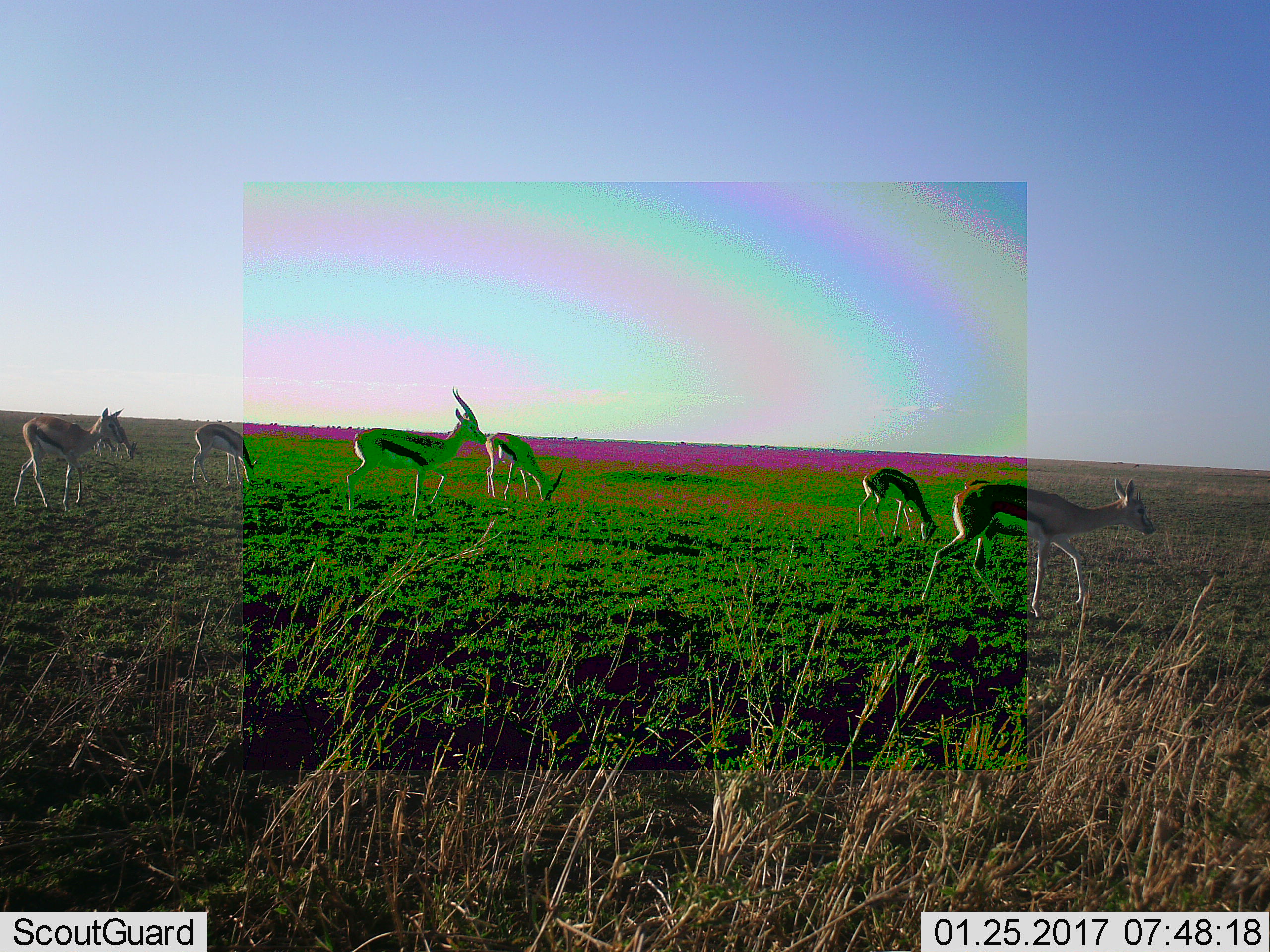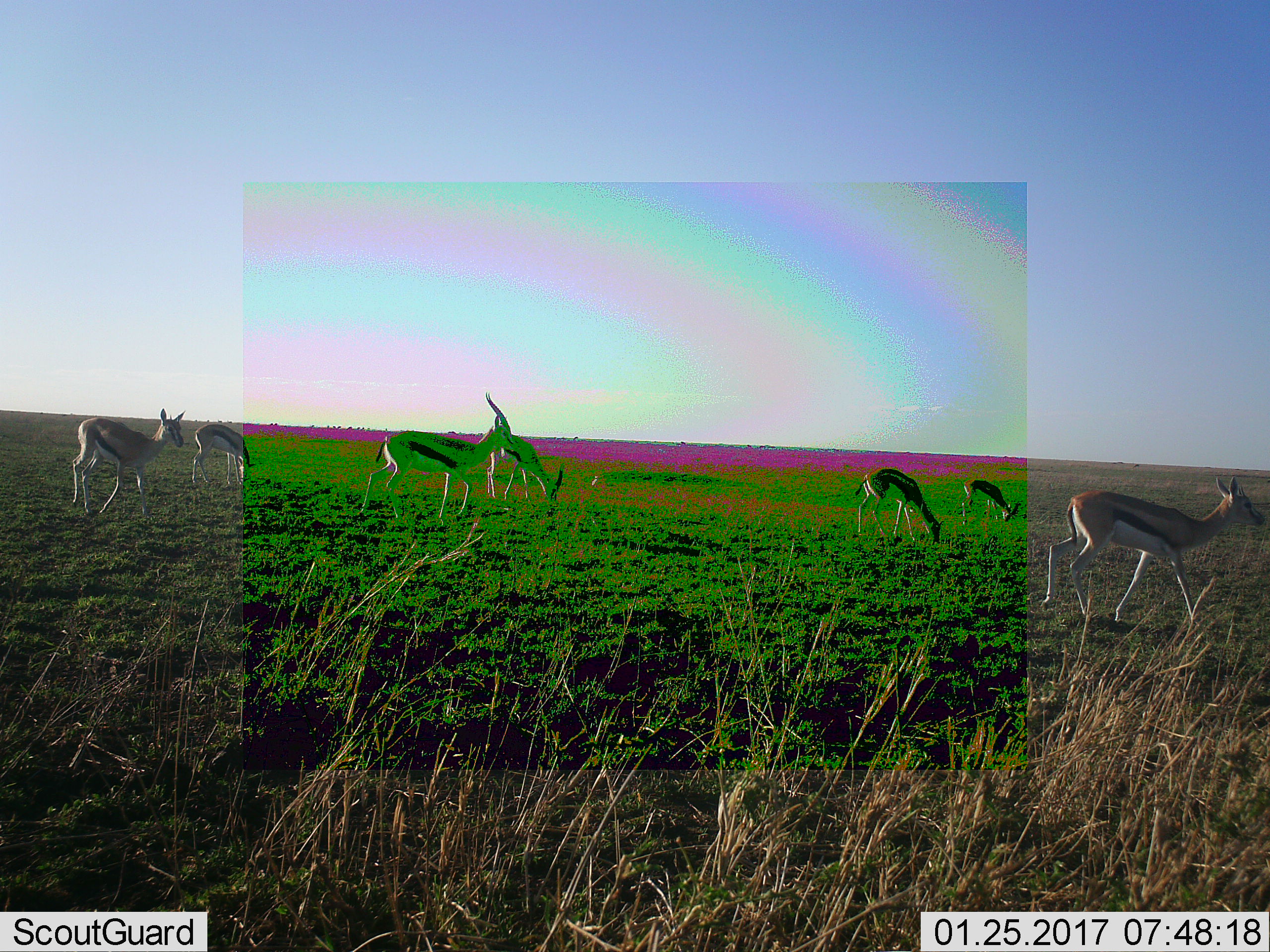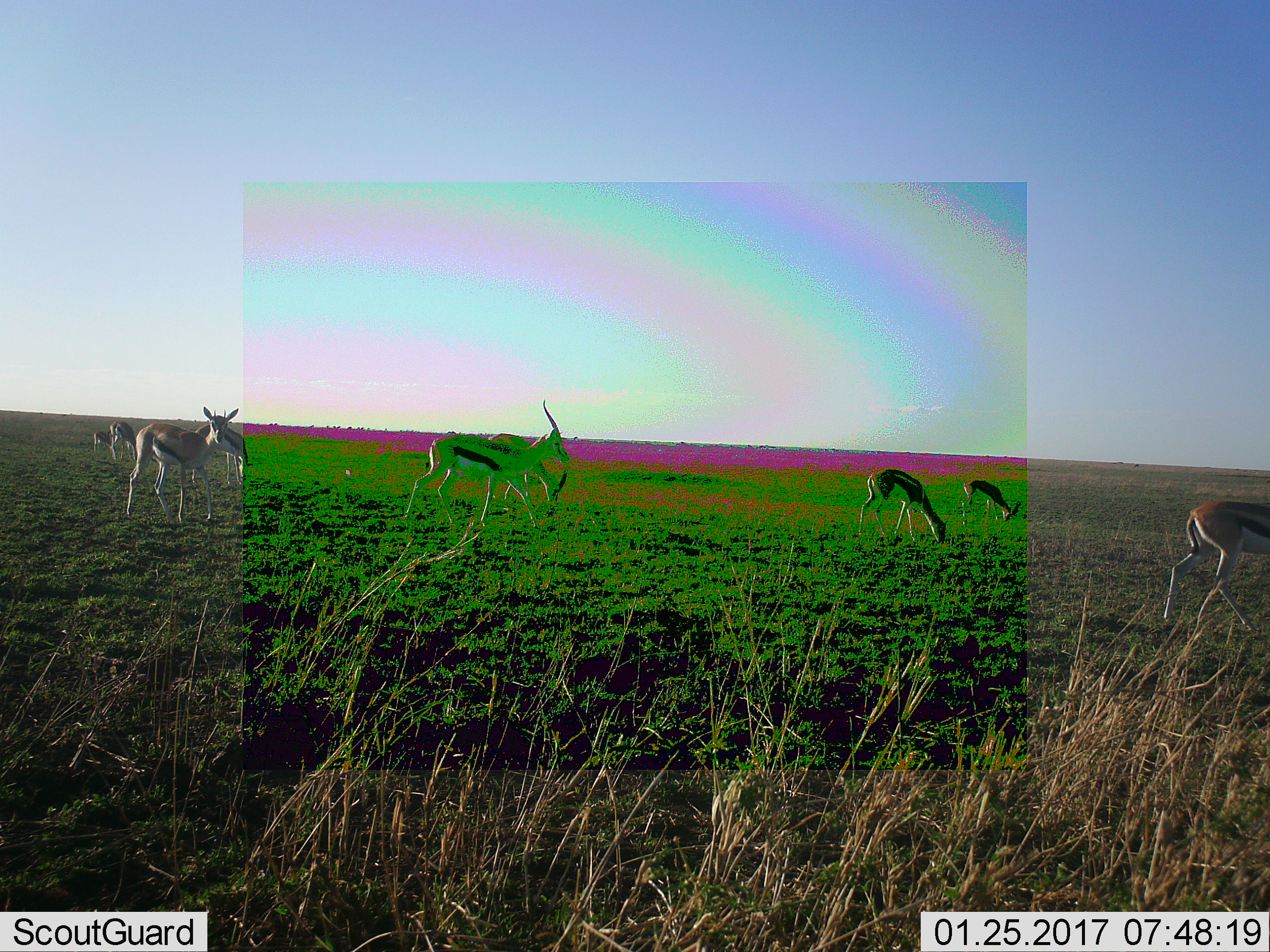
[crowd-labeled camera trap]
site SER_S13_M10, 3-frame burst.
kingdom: Animalia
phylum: Chordata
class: Mammalia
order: Artiodactyla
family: Bovidae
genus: Eudorcas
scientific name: Eudorcas thomsonii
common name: thomson's gazelle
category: gazellethomsons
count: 7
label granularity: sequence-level